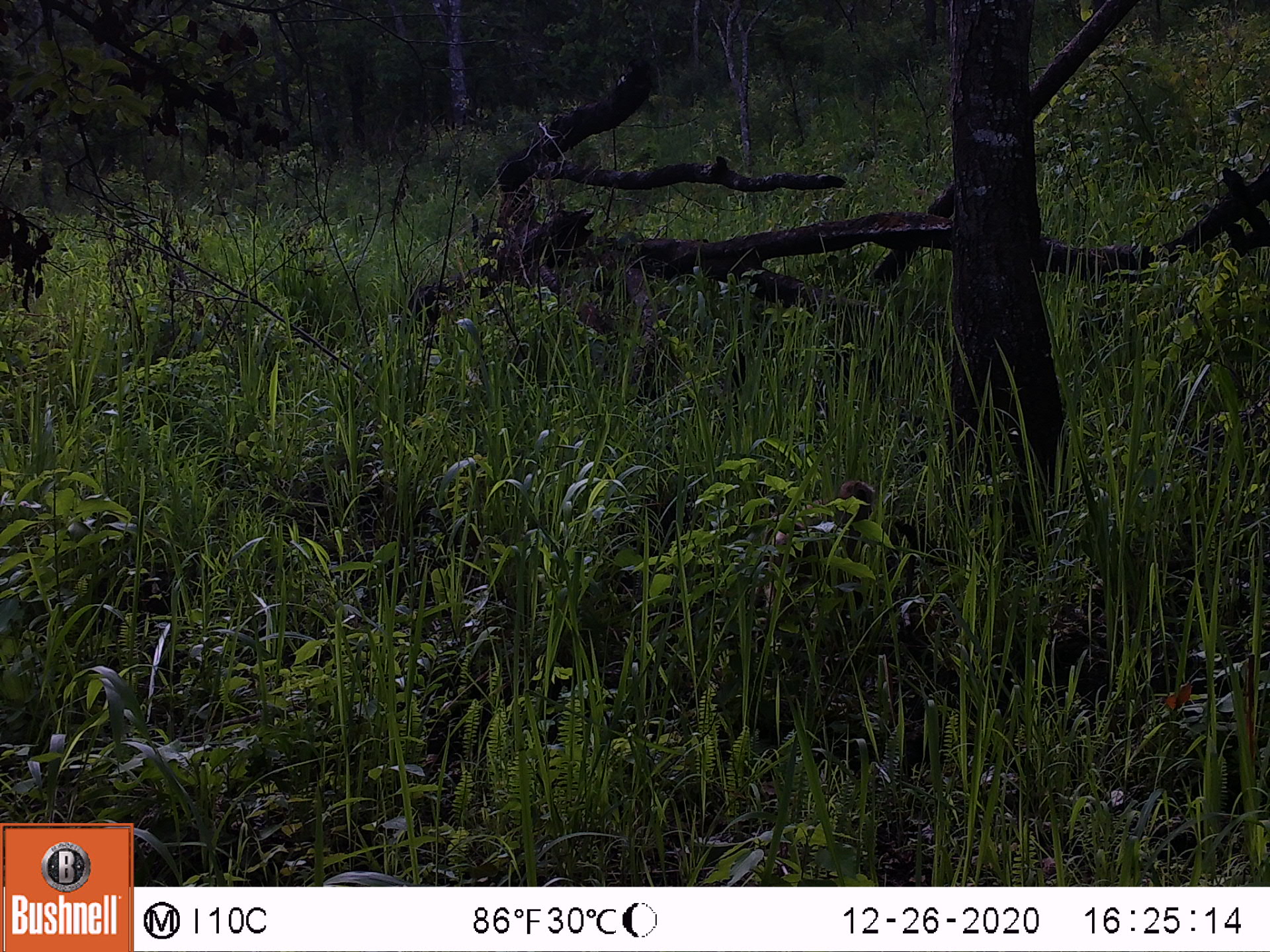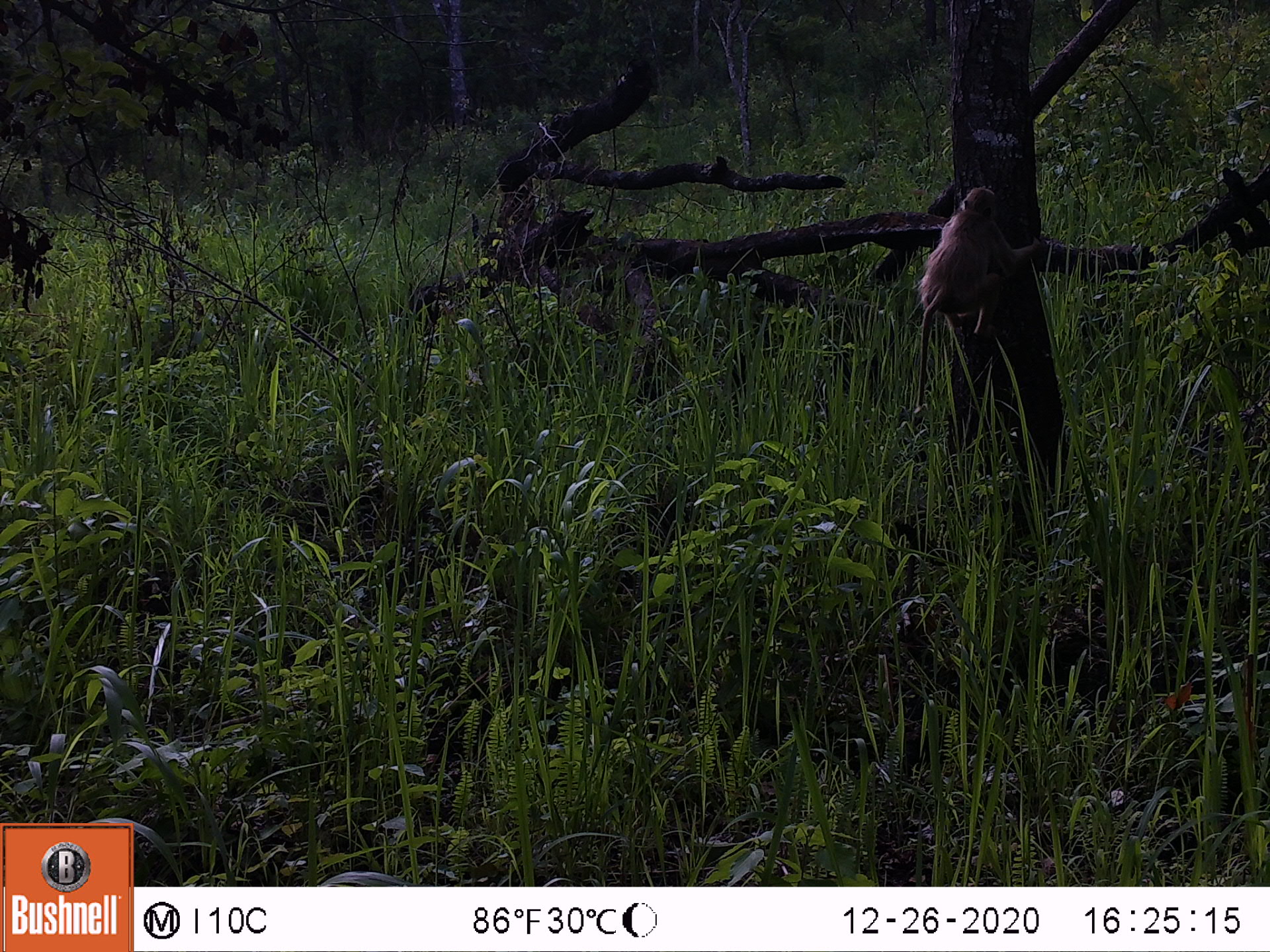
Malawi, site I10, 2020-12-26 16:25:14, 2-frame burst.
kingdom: Animalia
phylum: Chordata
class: Mammalia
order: Primates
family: Cercopithecidae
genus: Papio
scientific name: Papio cynocephalus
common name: yellow baboon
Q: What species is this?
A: Yellow baboon (Papio cynocephalus).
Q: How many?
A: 1.